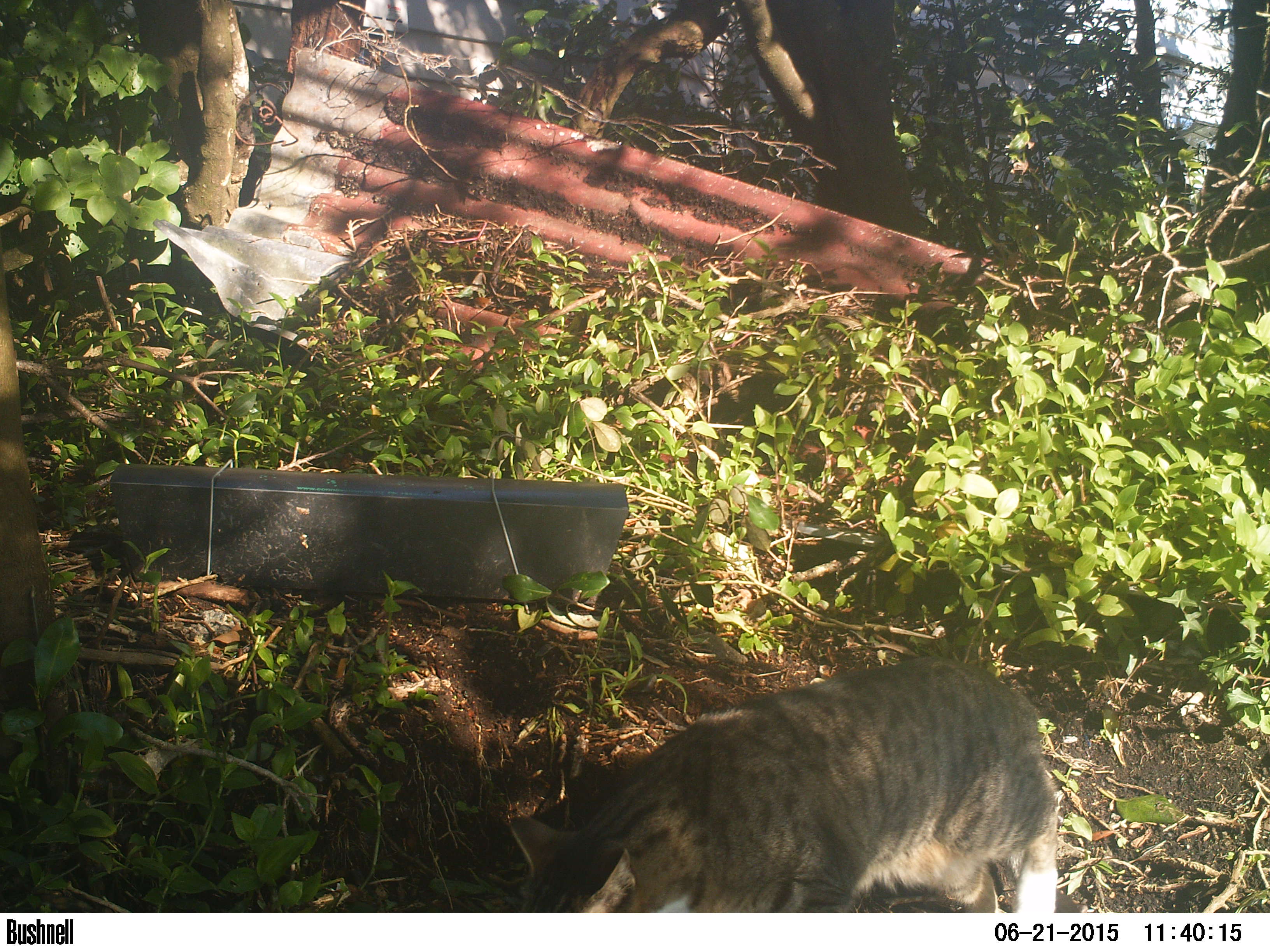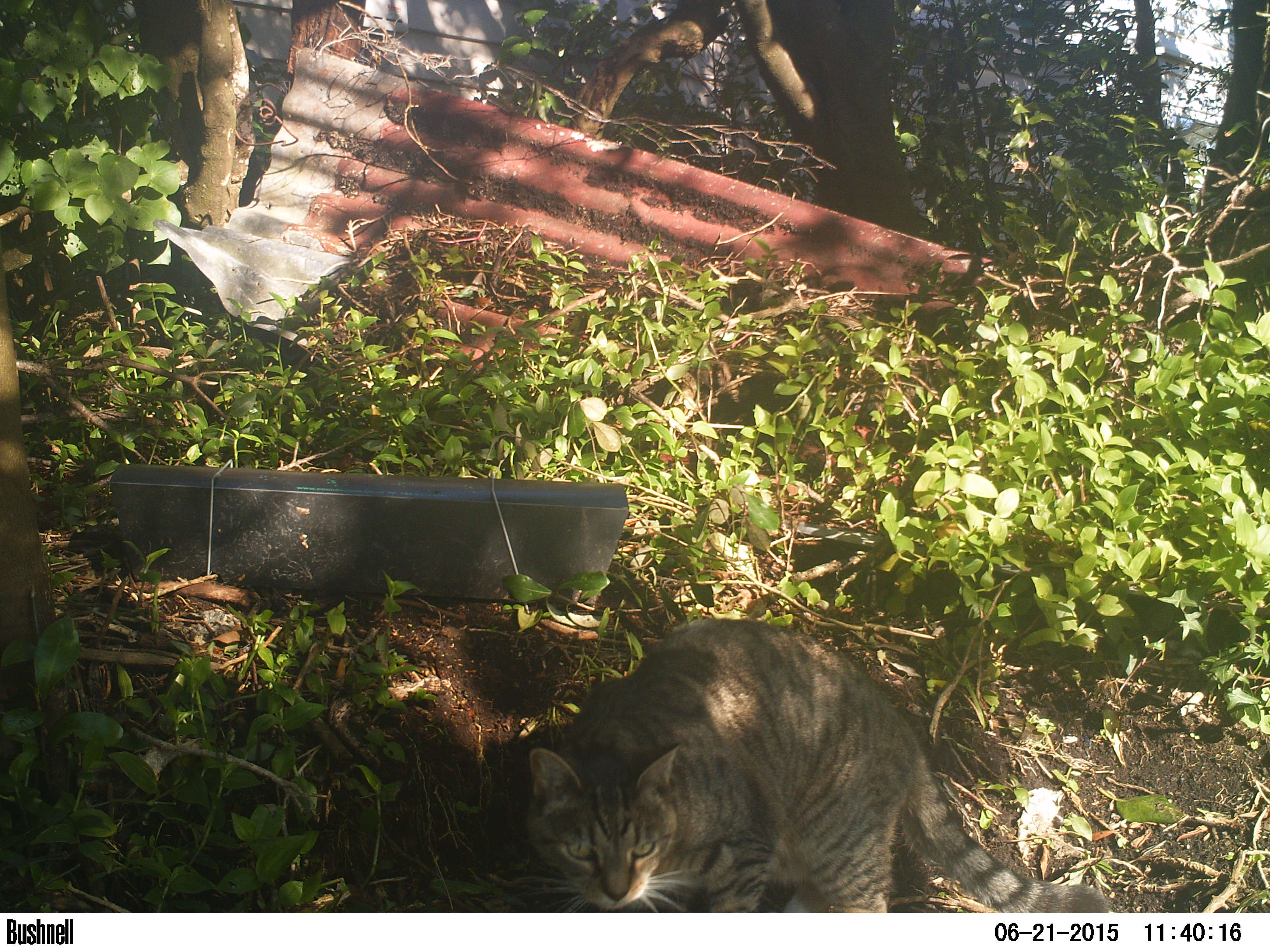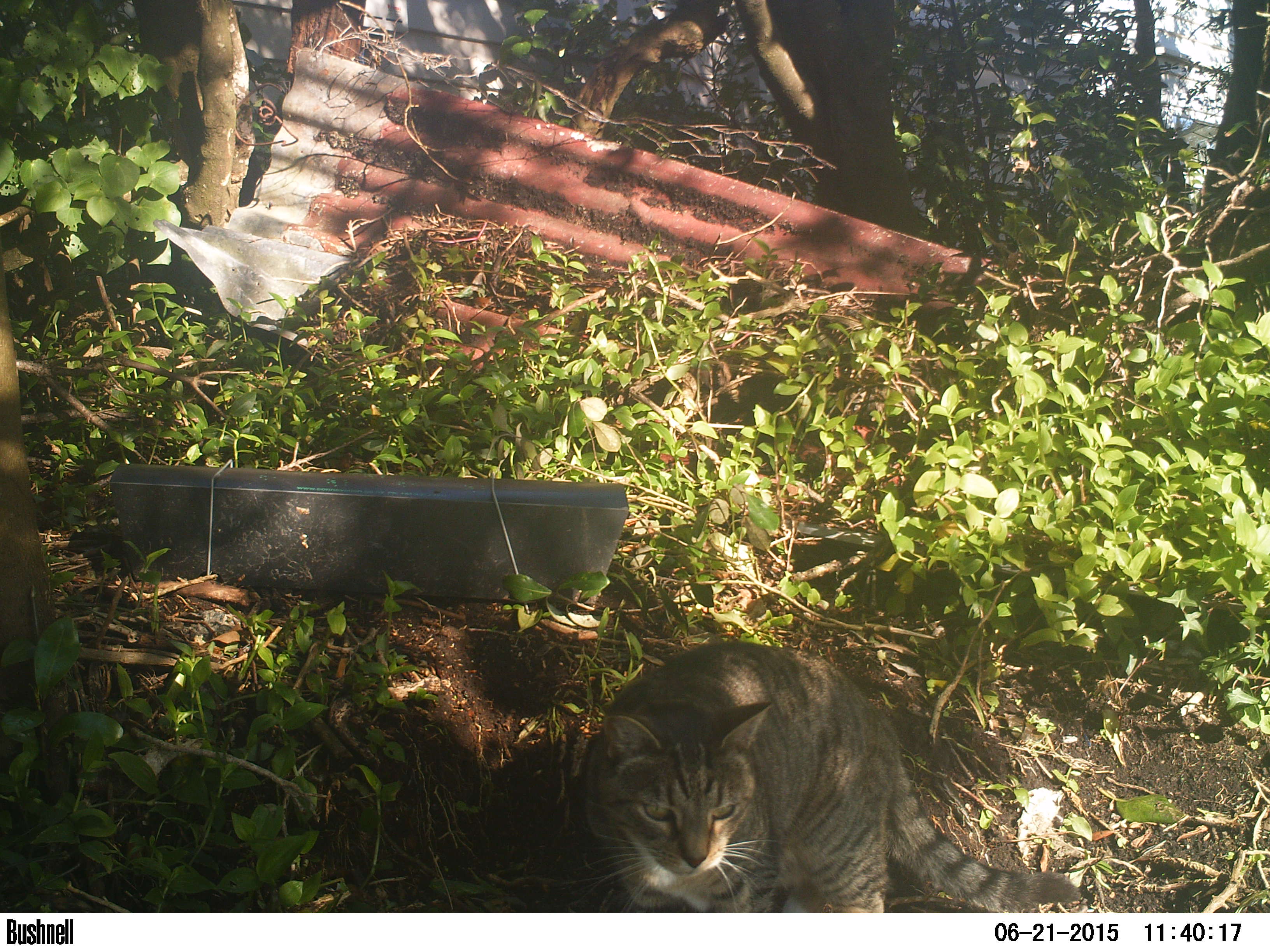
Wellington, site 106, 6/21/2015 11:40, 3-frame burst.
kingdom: Animalia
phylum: Chordata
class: Mammalia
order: Carnivora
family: Felidae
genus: Felis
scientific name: Felis catus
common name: cat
Cat (Felis catus).